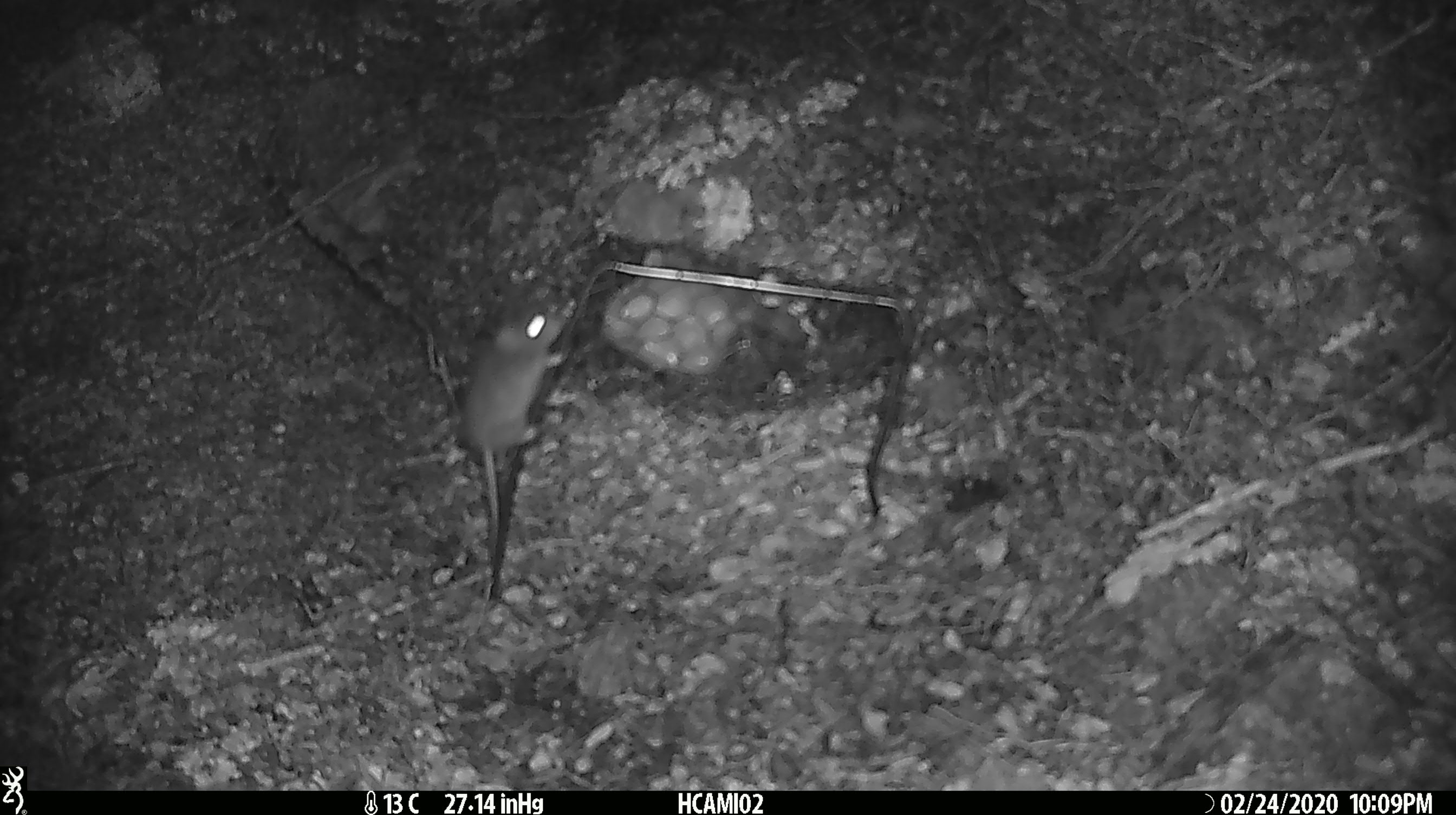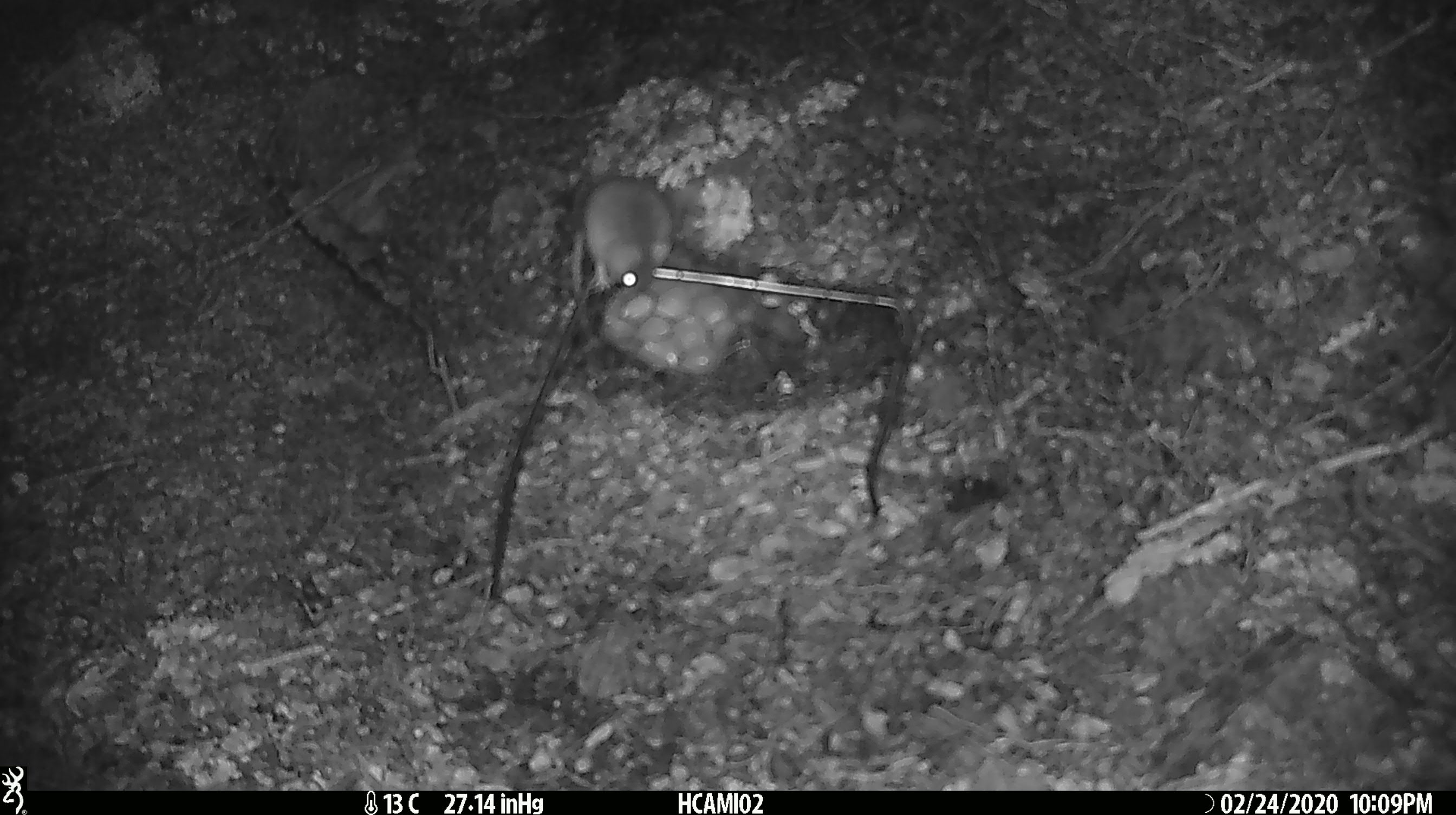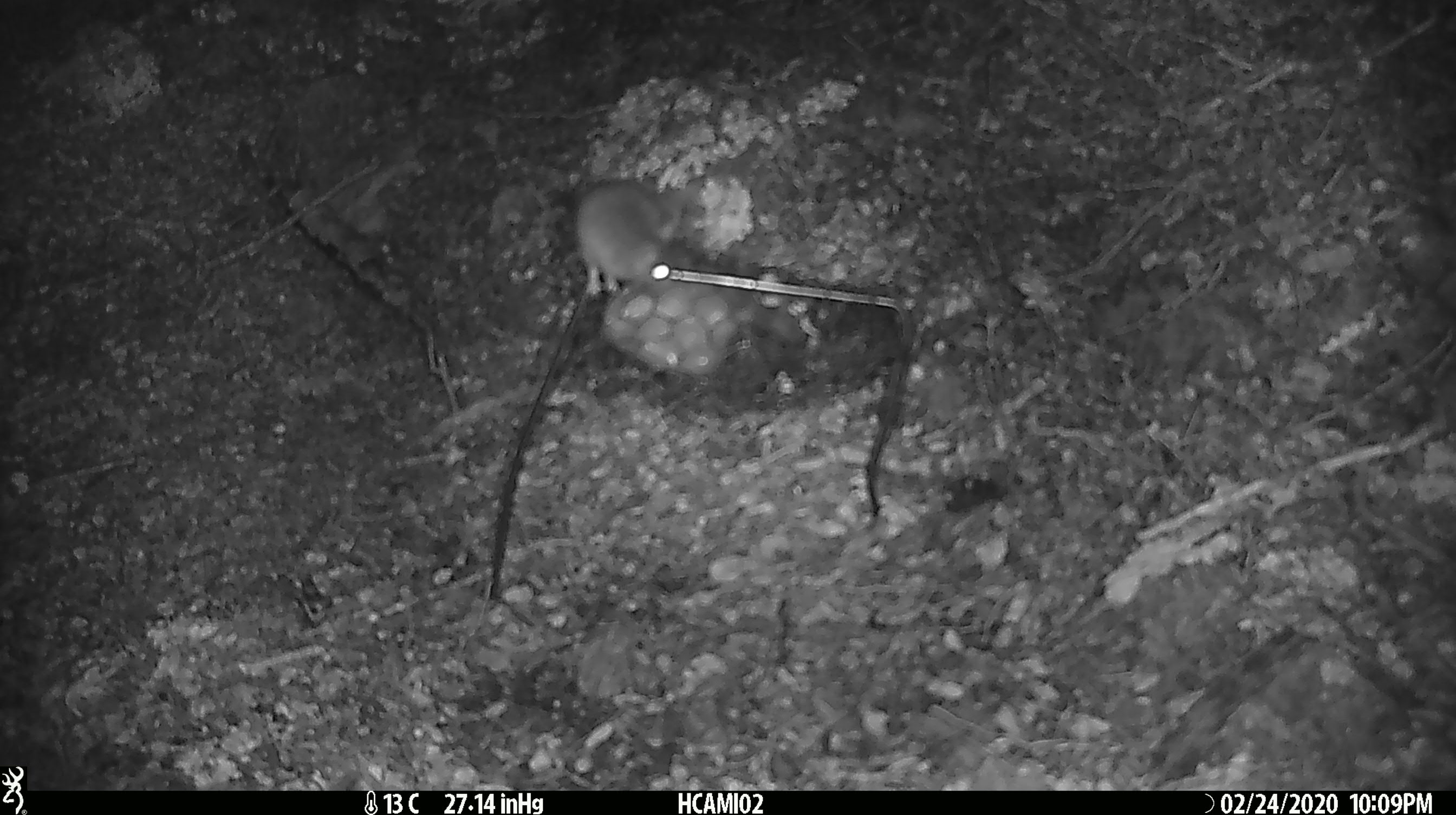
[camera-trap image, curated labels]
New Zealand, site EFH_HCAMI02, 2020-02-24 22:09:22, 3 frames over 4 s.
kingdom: Animalia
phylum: Chordata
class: Mammalia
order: Rodentia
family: Muridae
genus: Mus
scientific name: Mus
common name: mouse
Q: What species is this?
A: Mouse (Mus).